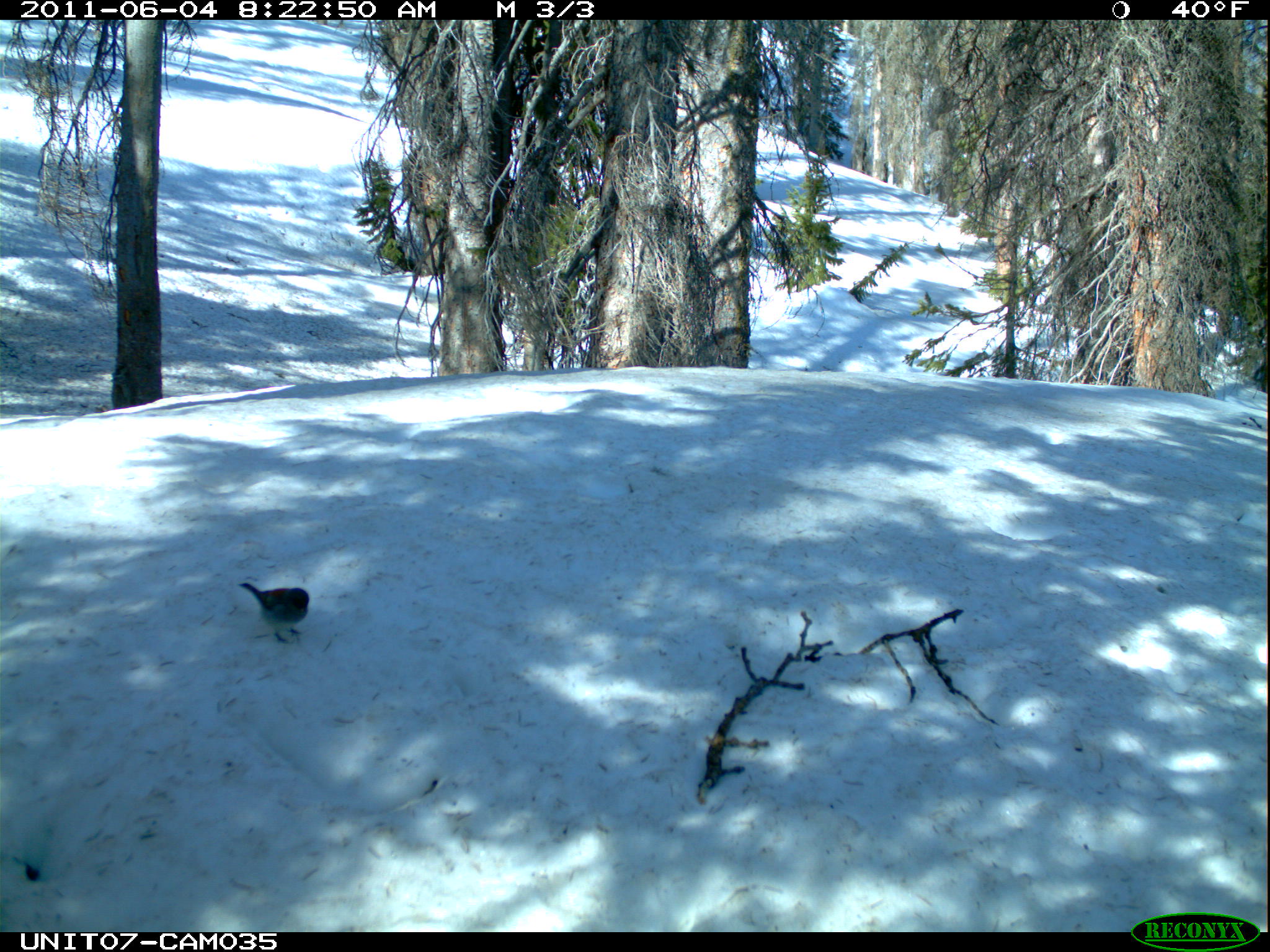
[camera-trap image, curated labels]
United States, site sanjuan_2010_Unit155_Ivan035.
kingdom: Animalia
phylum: Chordata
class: Aves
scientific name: Aves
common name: birds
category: unidentified bird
Unidentified bird (birds) (Aves).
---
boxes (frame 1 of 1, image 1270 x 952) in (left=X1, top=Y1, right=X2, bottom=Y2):
animal: (left=239, top=581, right=309, bottom=643)